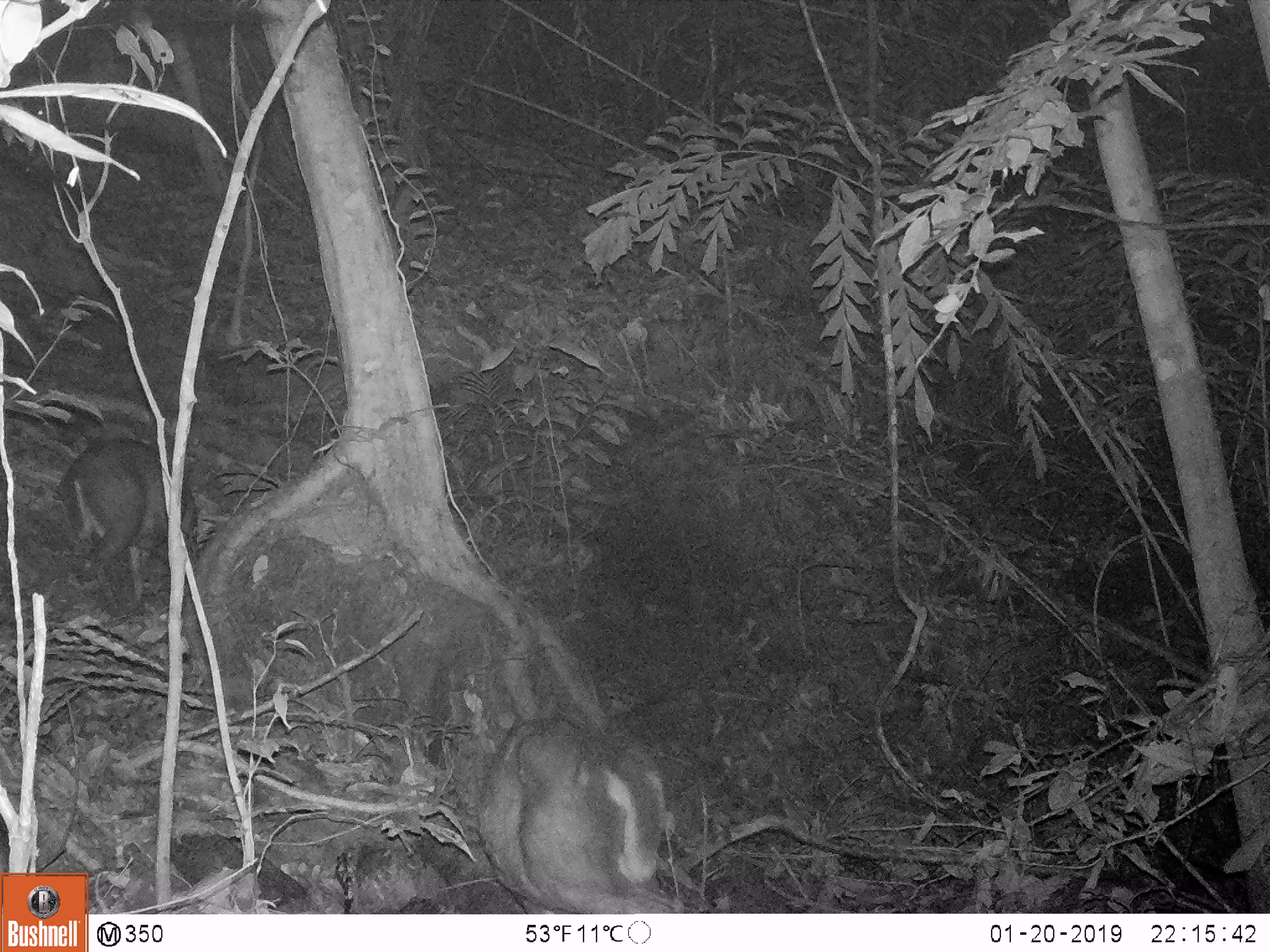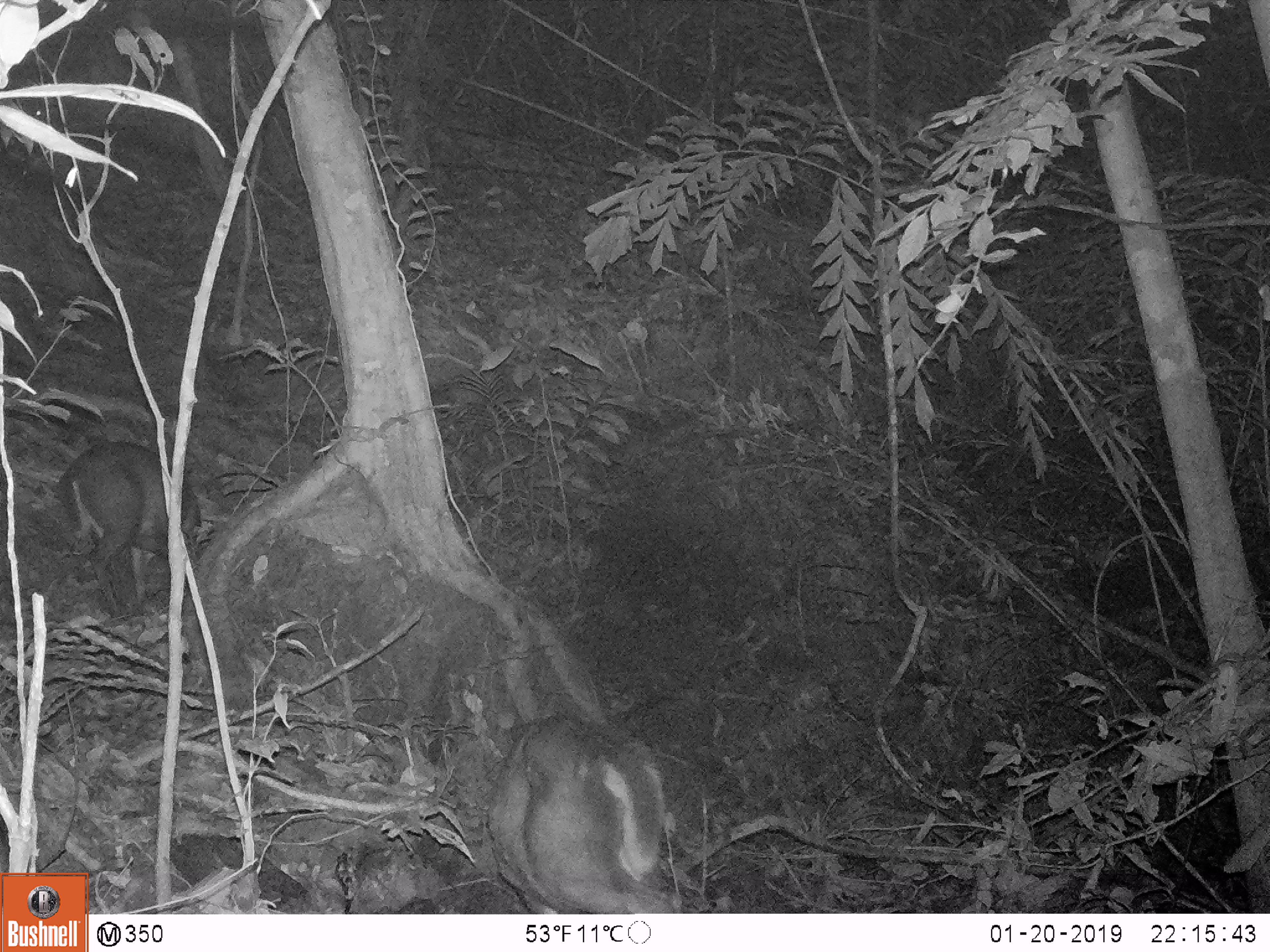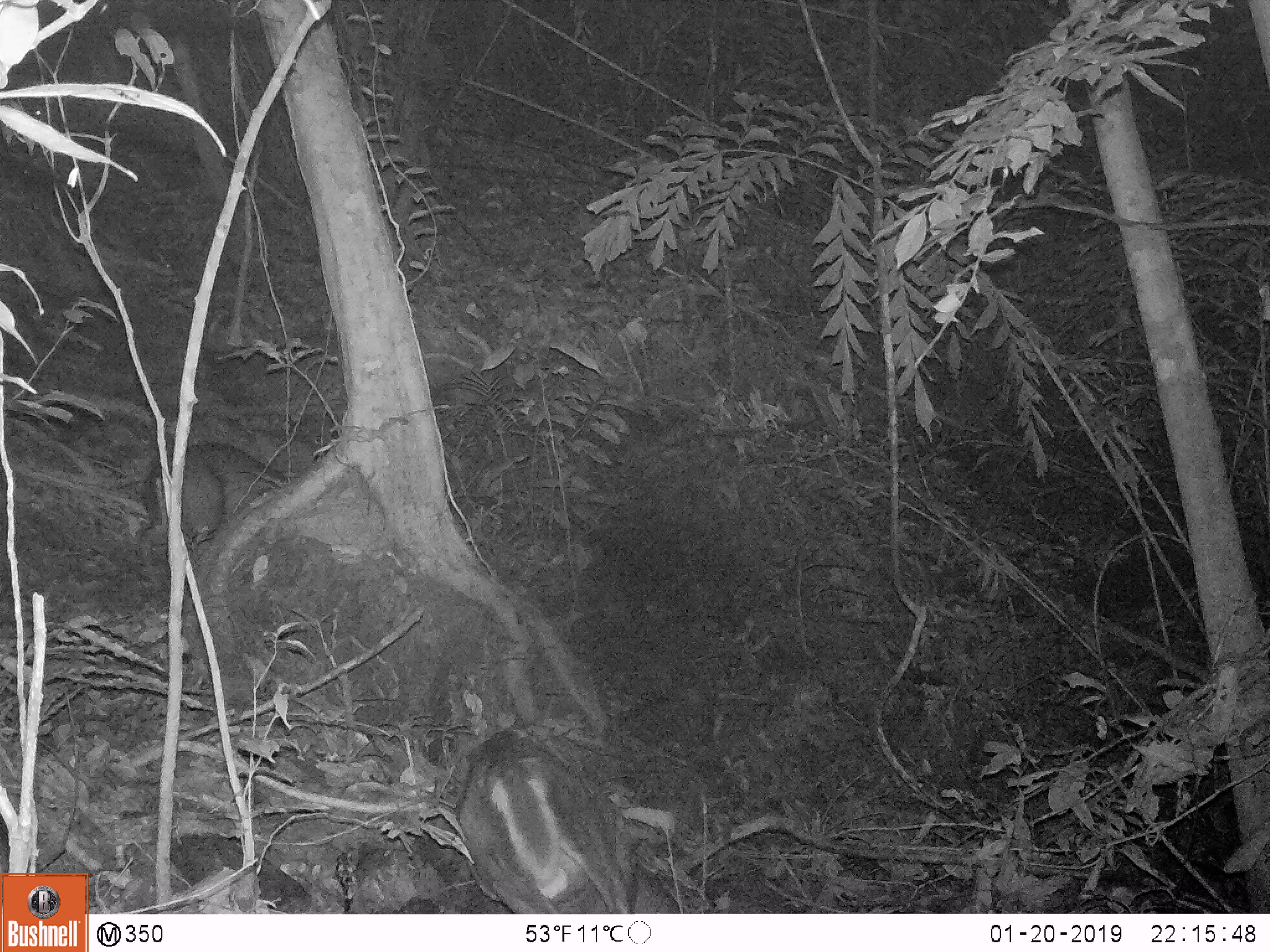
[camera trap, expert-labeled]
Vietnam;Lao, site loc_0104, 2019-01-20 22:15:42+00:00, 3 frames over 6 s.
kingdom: Animalia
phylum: Chordata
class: Mammalia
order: Artiodactyla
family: Cervidae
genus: Muntiacus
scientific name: Muntiacus rooseveltorum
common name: roosevelt's muntjac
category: roosevelts muntjac group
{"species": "roosevelts muntjac group (roosevelt's muntjac) (Muntiacus rooseveltorum)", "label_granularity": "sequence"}